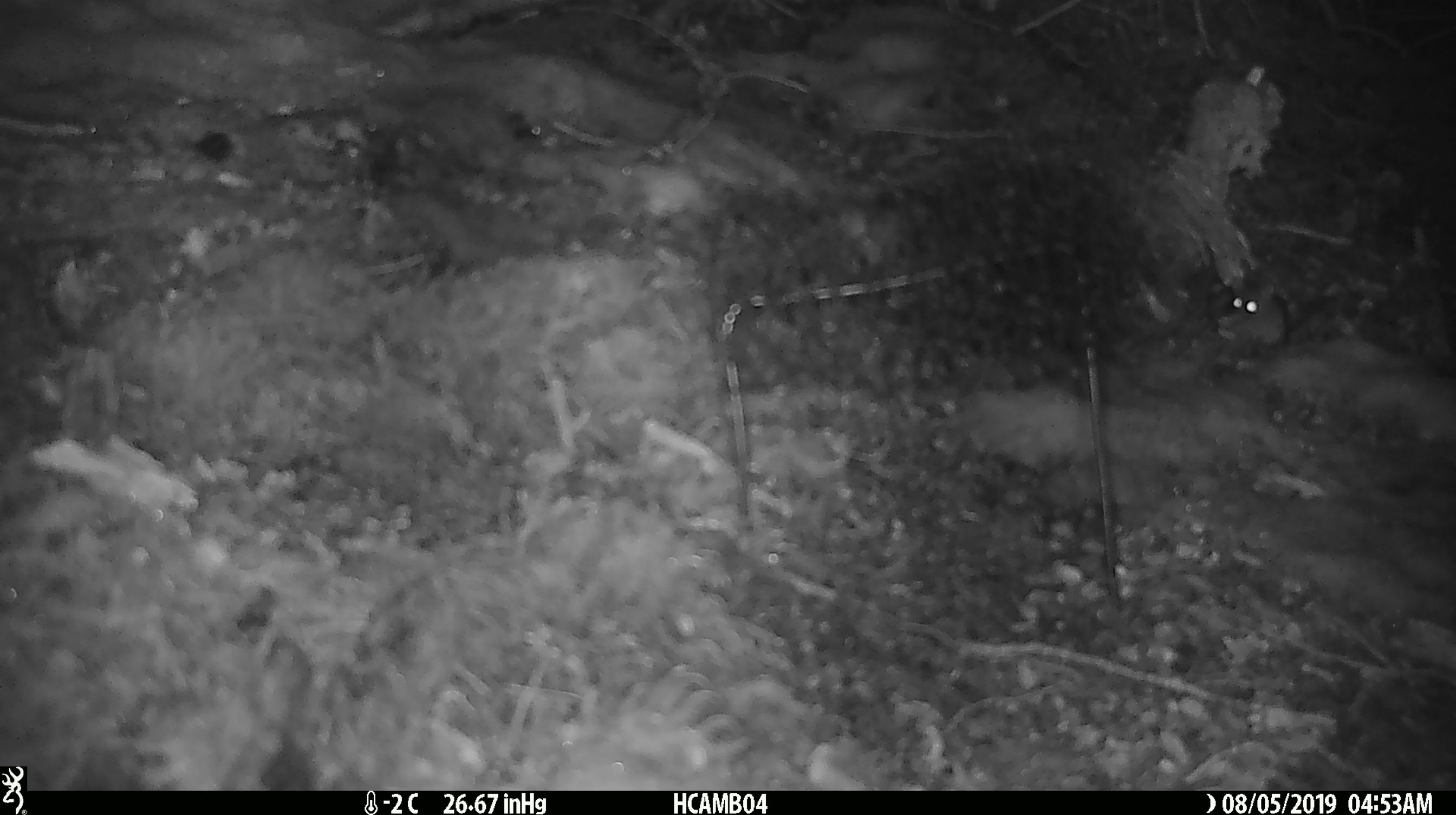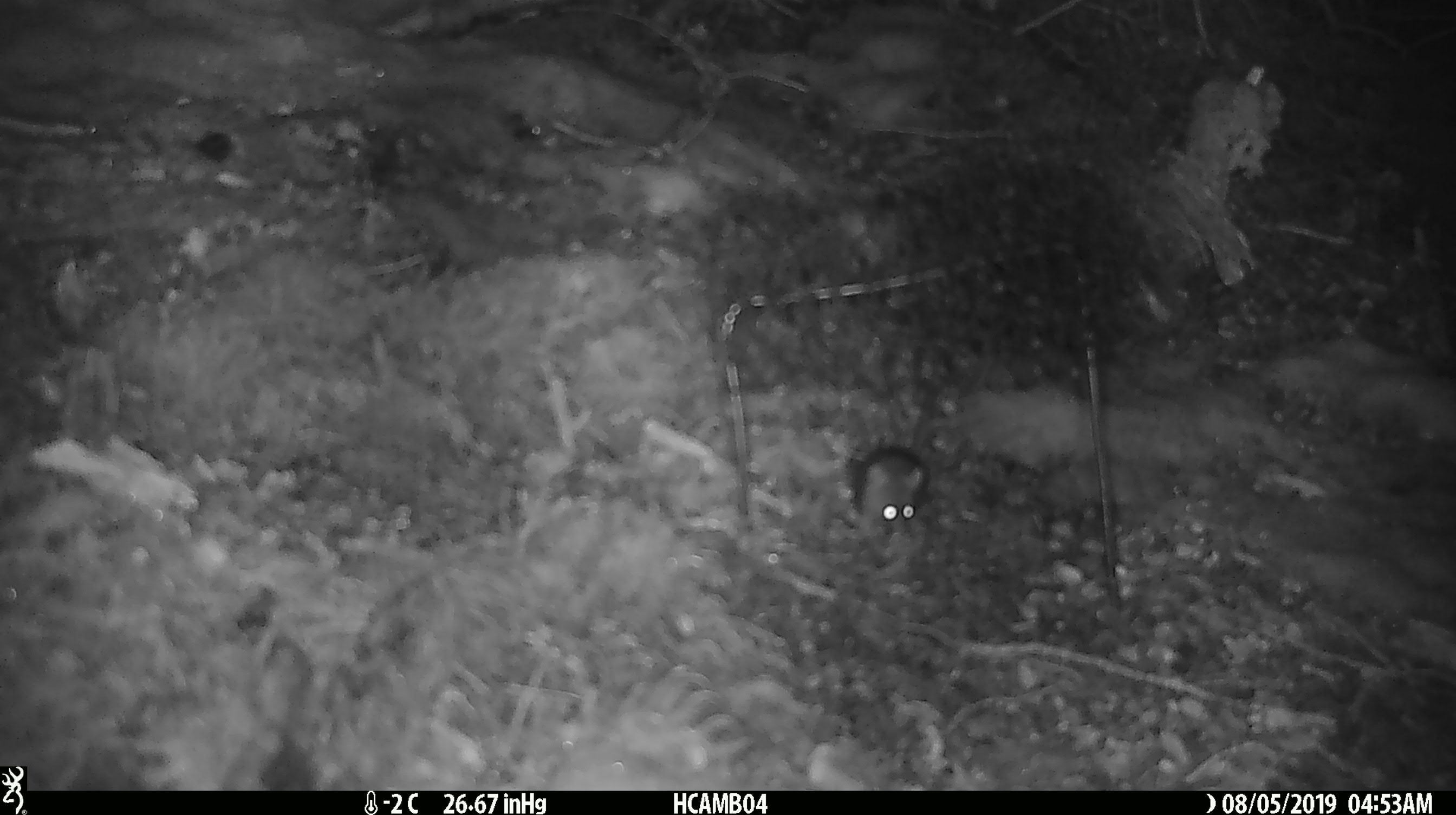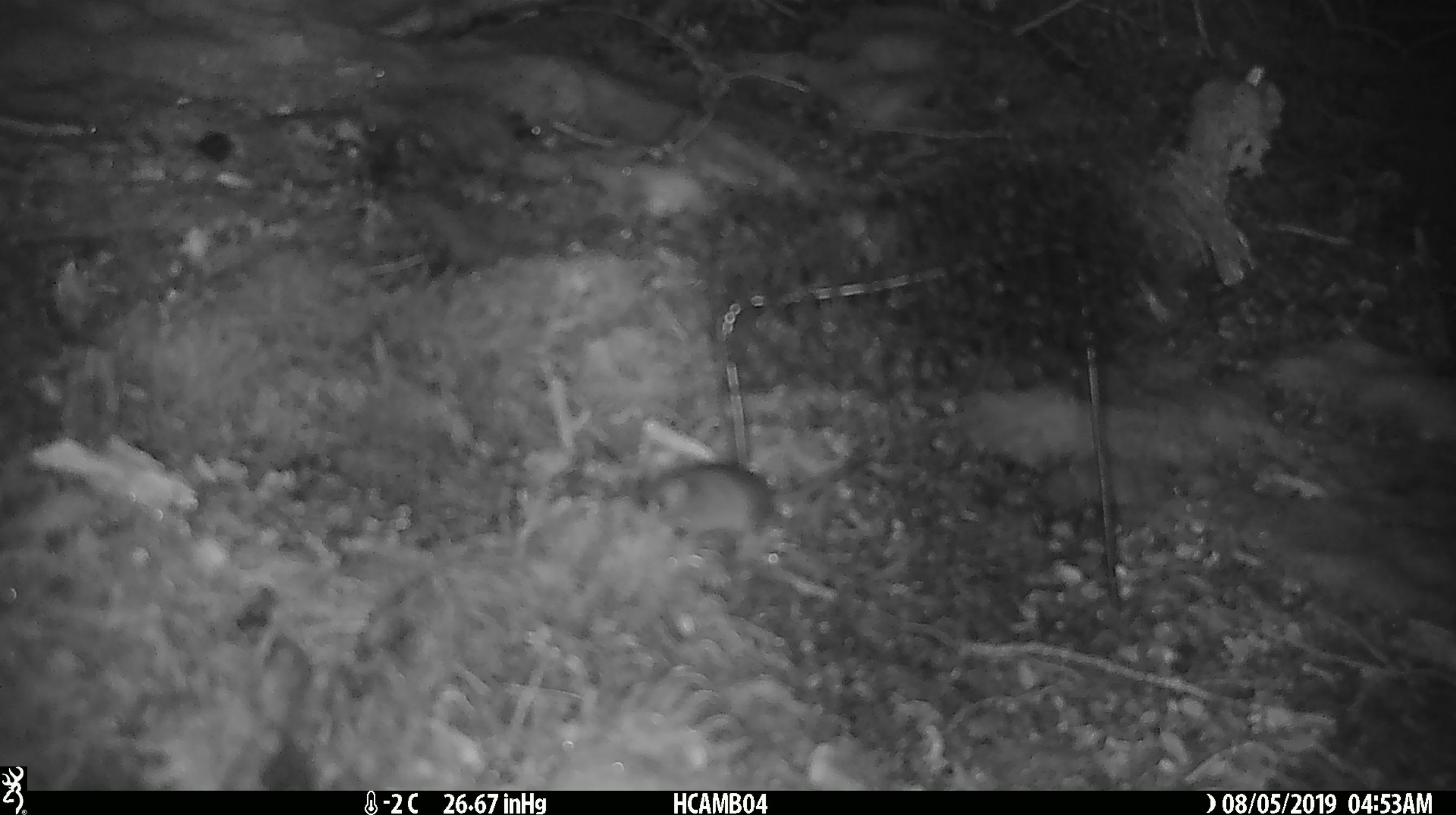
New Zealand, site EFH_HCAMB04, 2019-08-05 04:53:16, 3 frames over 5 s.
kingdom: Animalia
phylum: Chordata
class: Mammalia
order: Rodentia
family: Muridae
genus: Mus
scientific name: Mus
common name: mouse